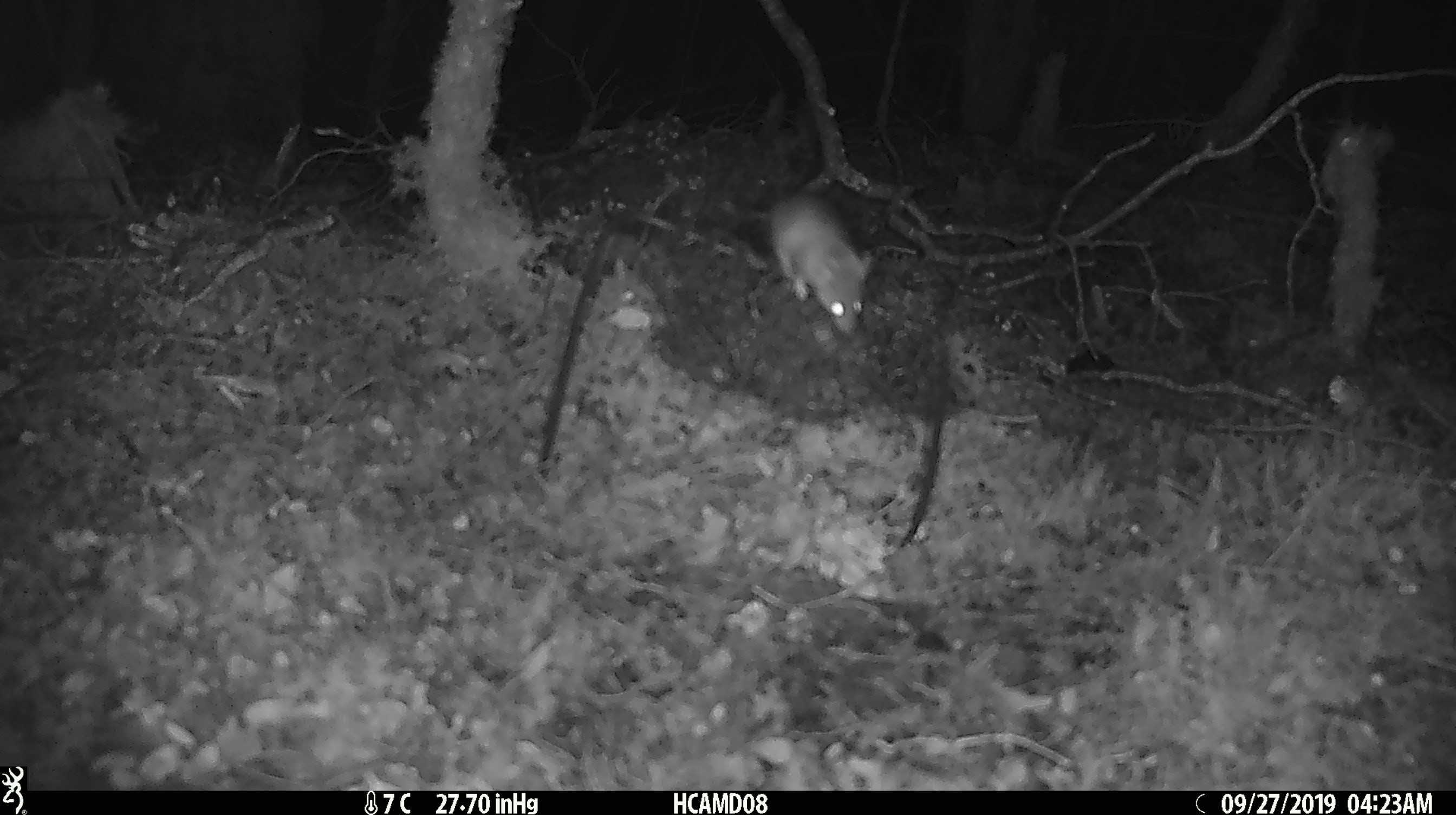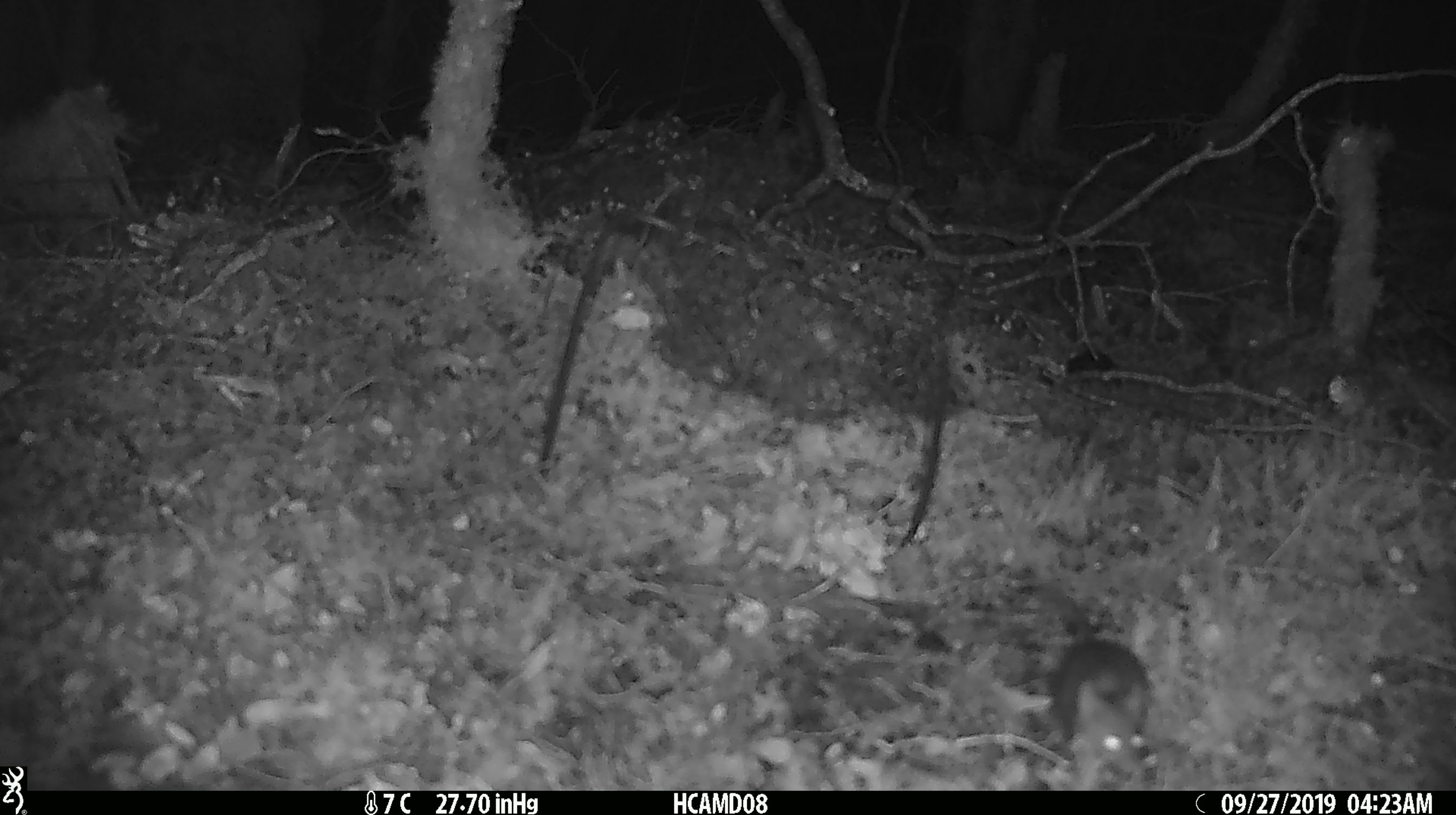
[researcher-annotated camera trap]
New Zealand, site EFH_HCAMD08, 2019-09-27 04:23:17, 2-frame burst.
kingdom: Animalia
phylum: Chordata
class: Mammalia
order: Rodentia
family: Muridae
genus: Mus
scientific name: Mus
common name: mouse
Mouse (Mus).